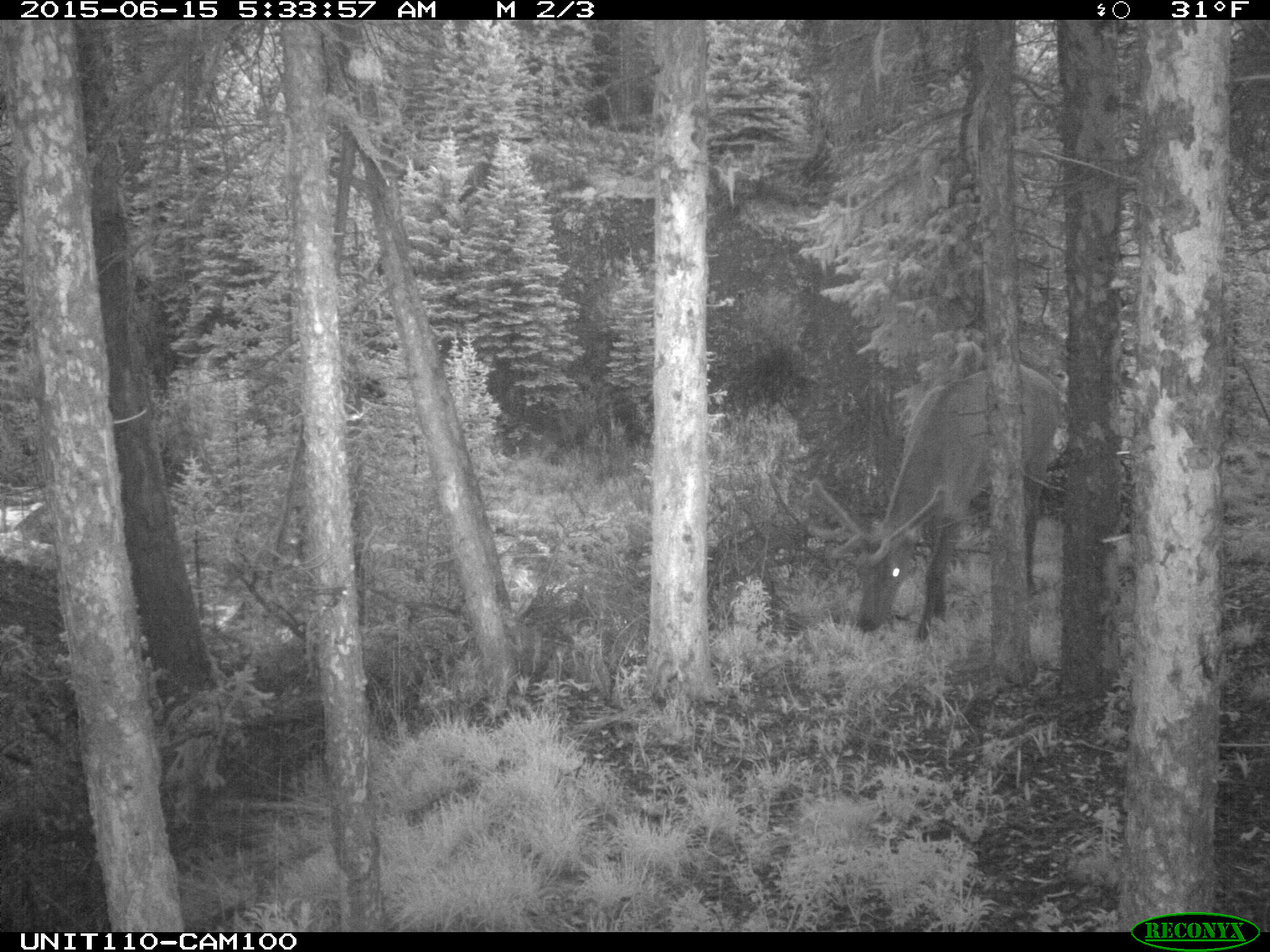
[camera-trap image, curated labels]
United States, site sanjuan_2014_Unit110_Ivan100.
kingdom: Animalia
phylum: Chordata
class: Mammalia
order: Artiodactyla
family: Cervidae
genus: Cervus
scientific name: Cervus elaphus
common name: red deer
Cervus elaphus (red deer).